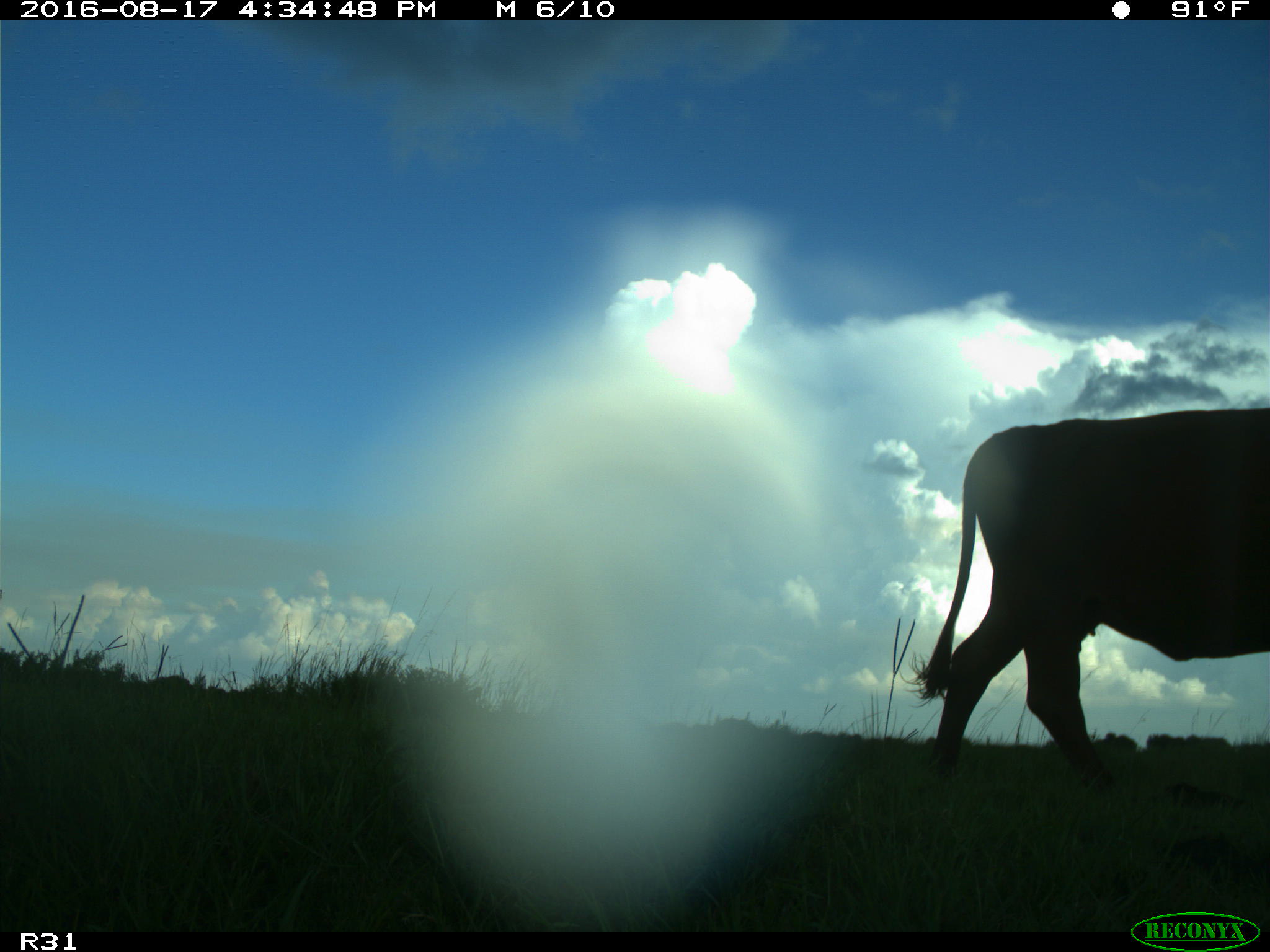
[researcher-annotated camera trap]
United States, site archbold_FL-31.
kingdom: Animalia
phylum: Chordata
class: Mammalia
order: Artiodactyla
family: Bovidae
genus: Bos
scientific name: Bos taurus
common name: domestic cow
Bos taurus (domestic cow).